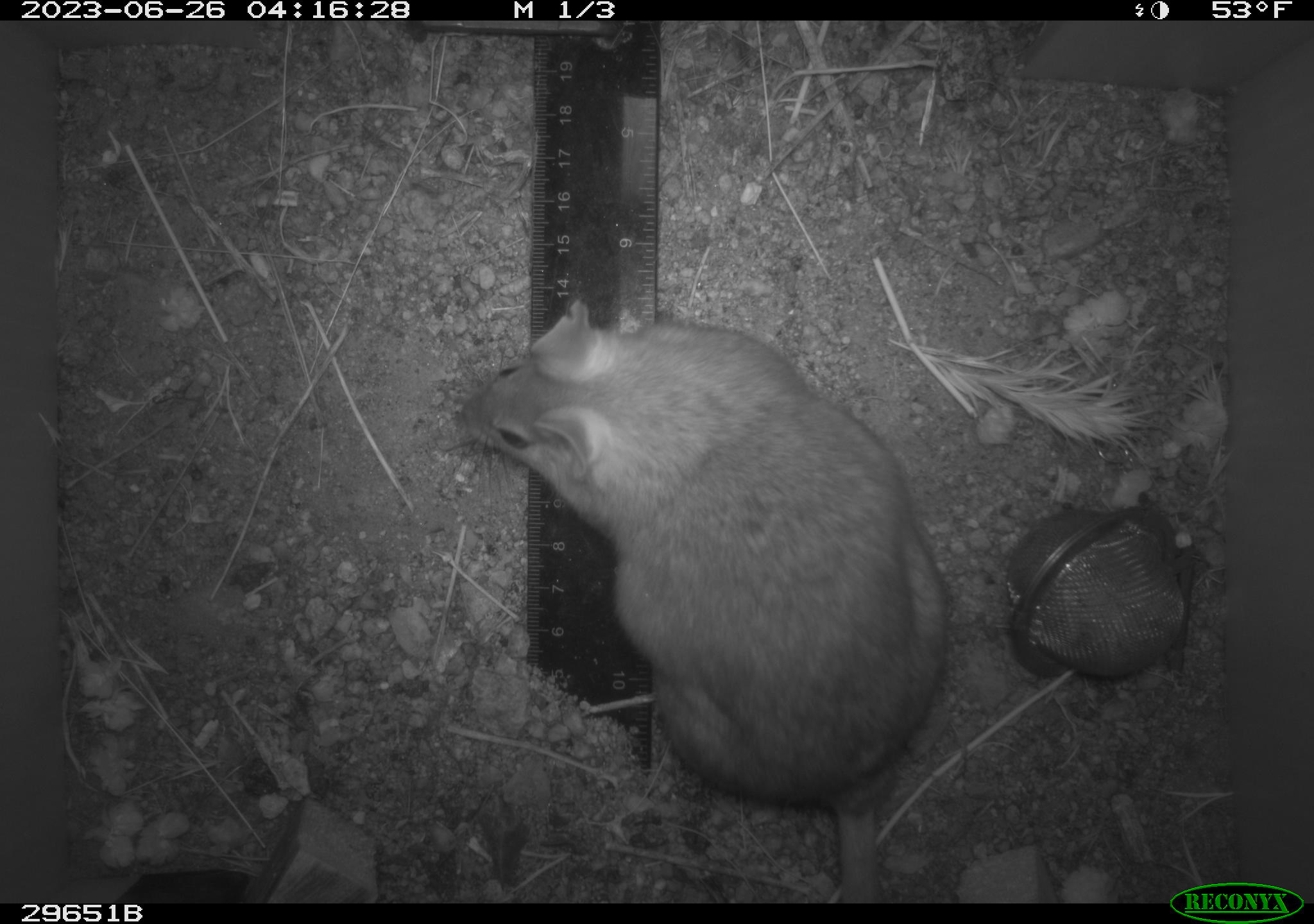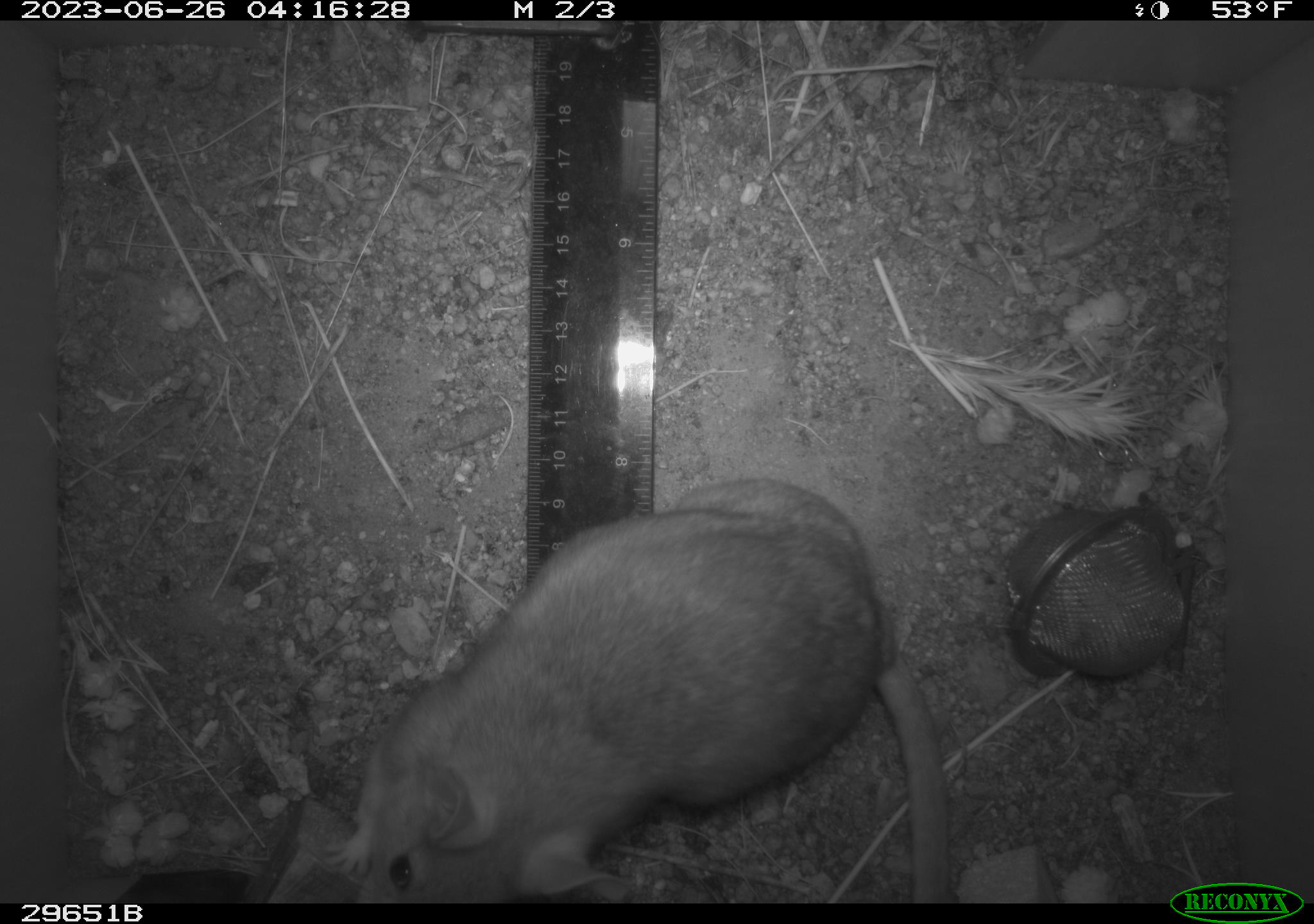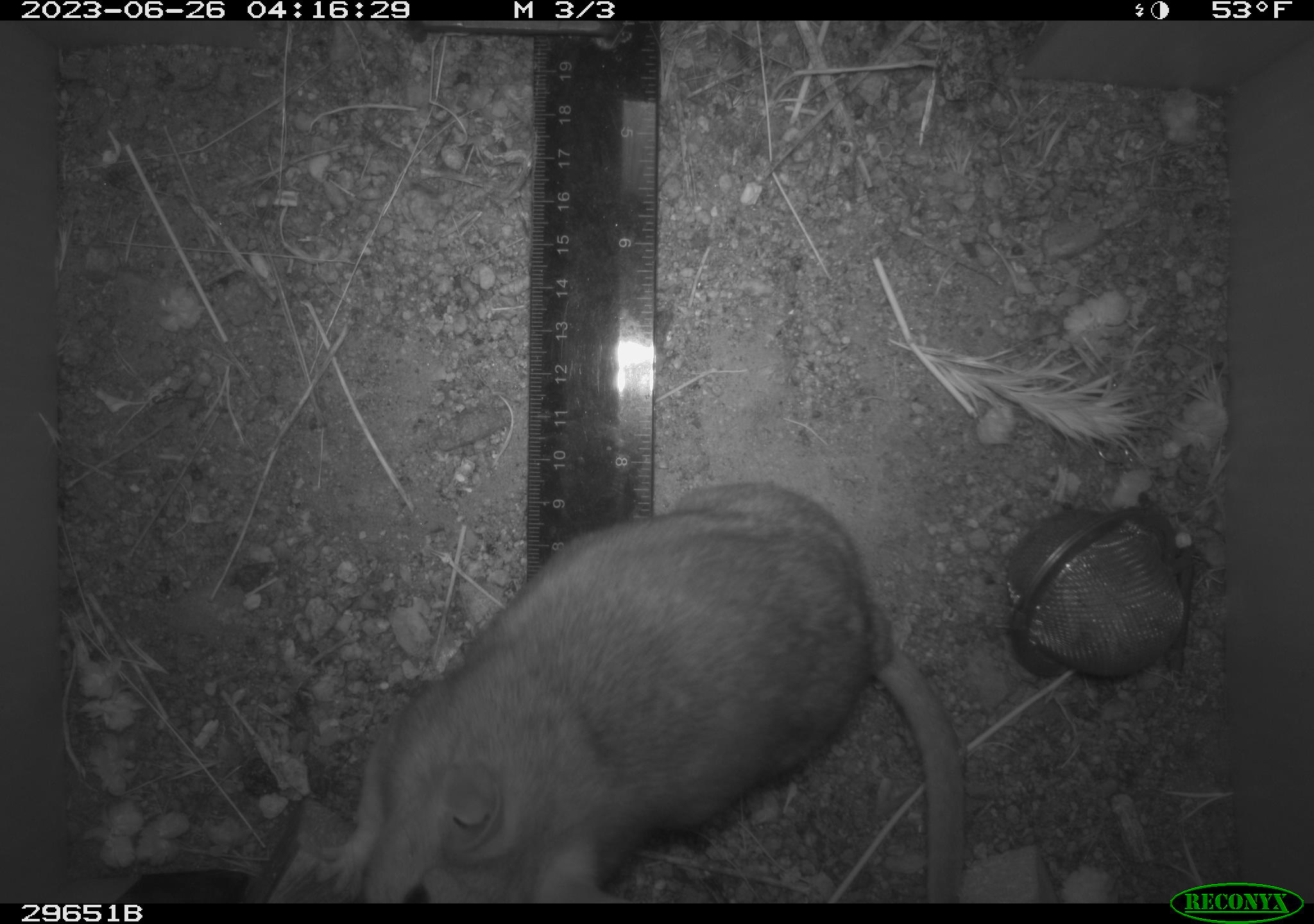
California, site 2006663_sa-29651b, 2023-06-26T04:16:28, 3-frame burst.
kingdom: Animalia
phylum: Chordata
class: Mammalia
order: Rodentia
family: Cricetidae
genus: Neotoma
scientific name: Neotoma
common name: pack rat or woodrat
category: neotoma species